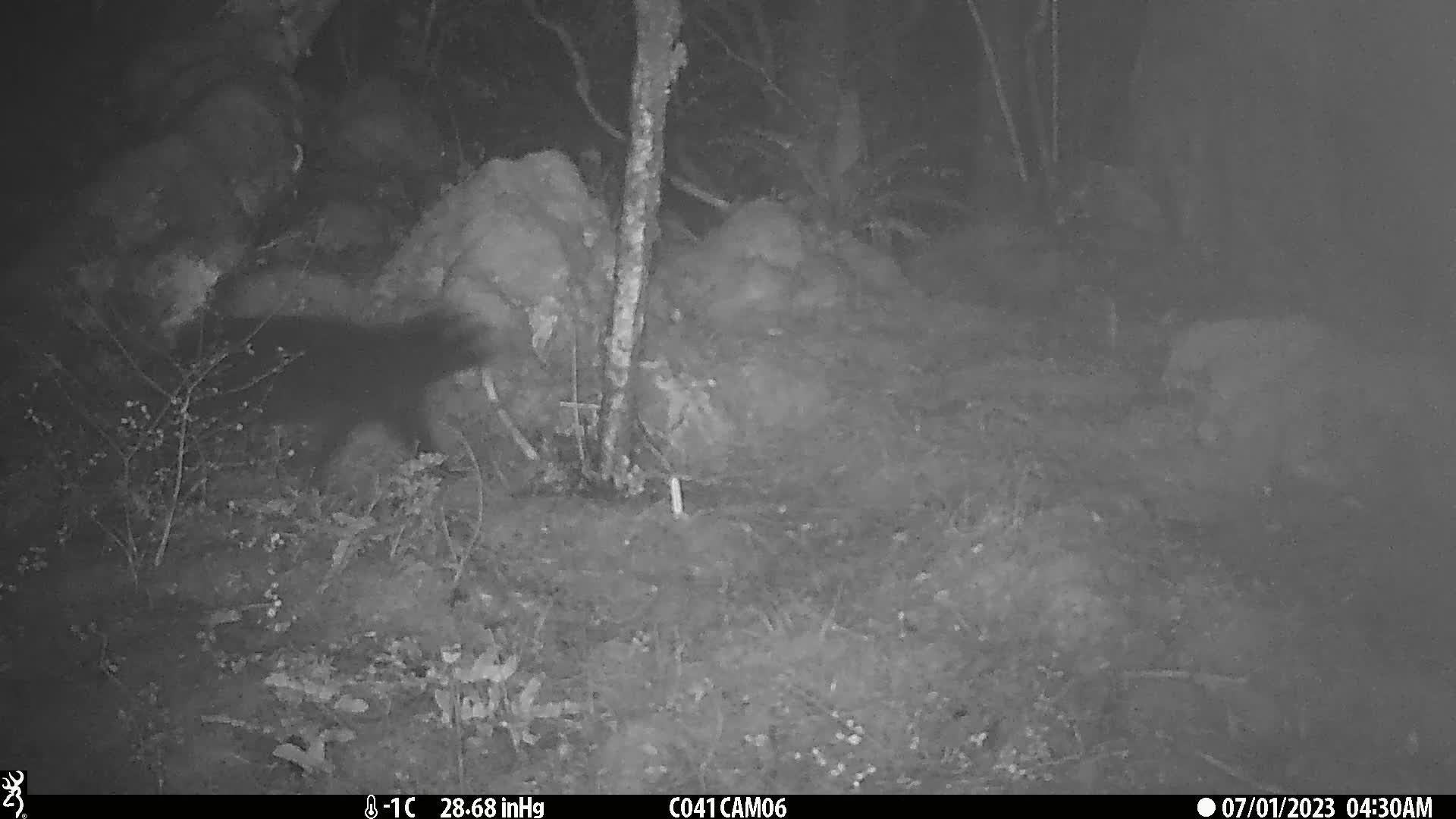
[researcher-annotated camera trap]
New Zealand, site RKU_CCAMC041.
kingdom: Animalia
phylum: Chordata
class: Mammalia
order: Carnivora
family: Felidae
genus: Felis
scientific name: Felis catus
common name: domestic cat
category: cat